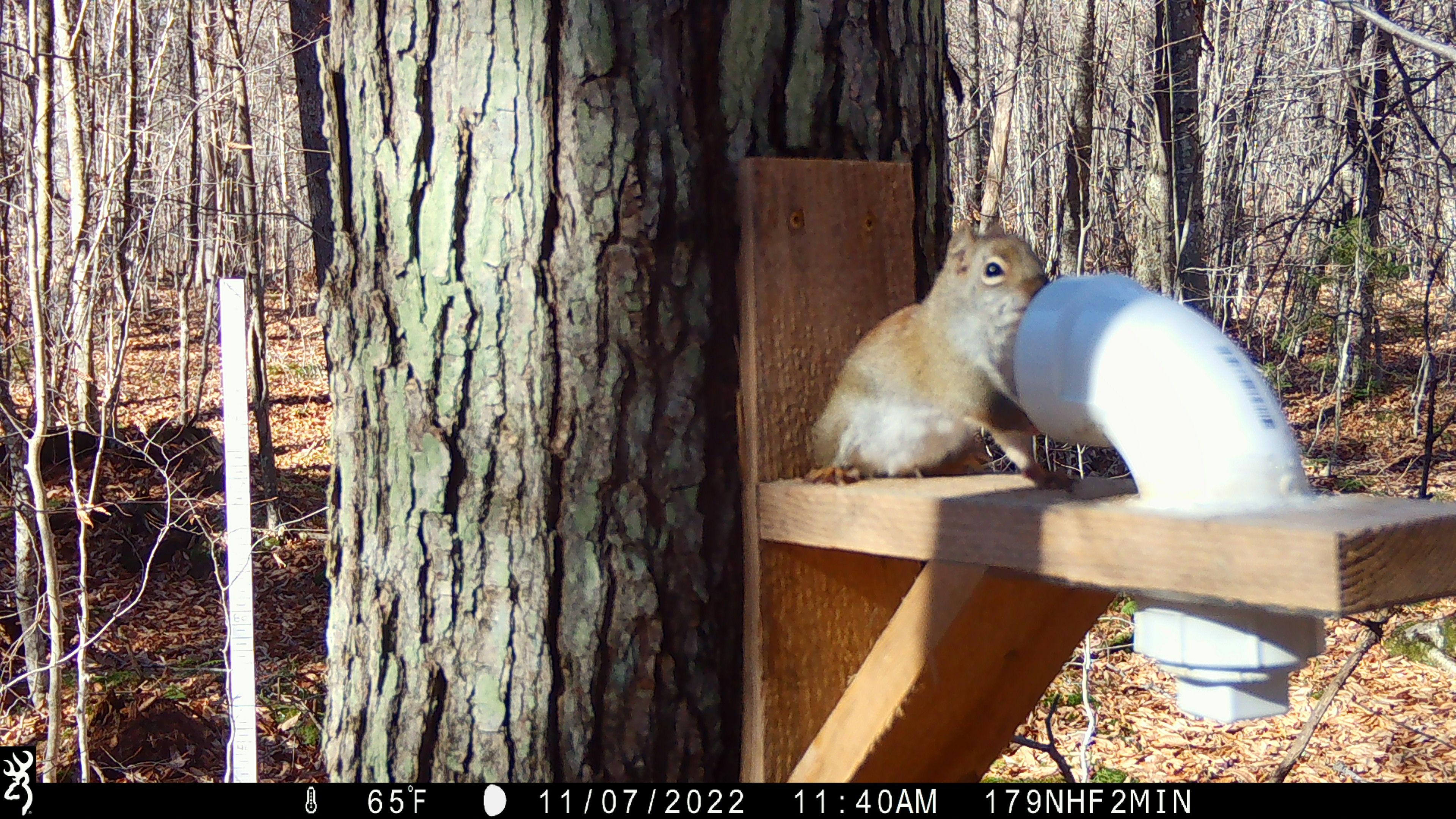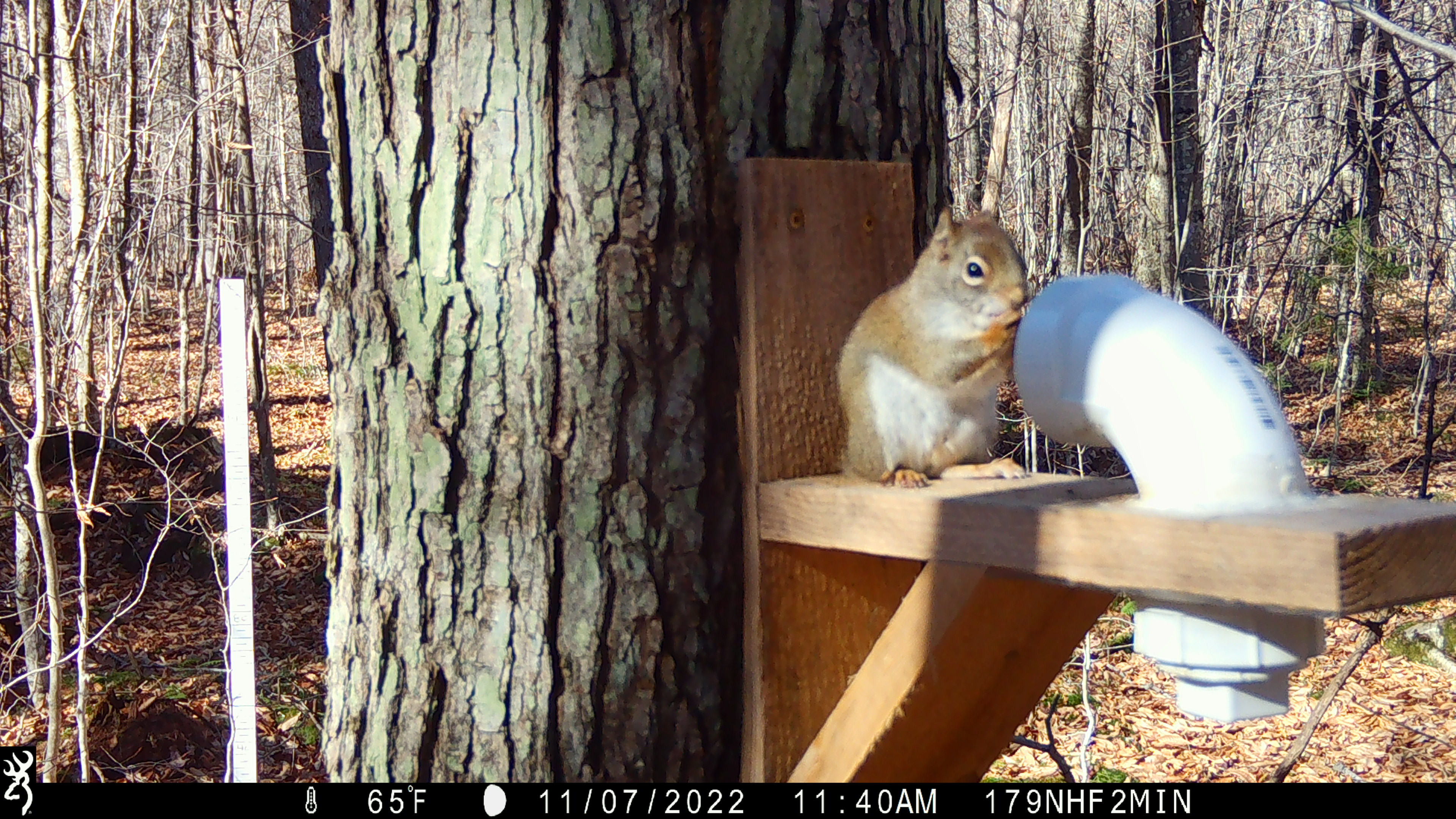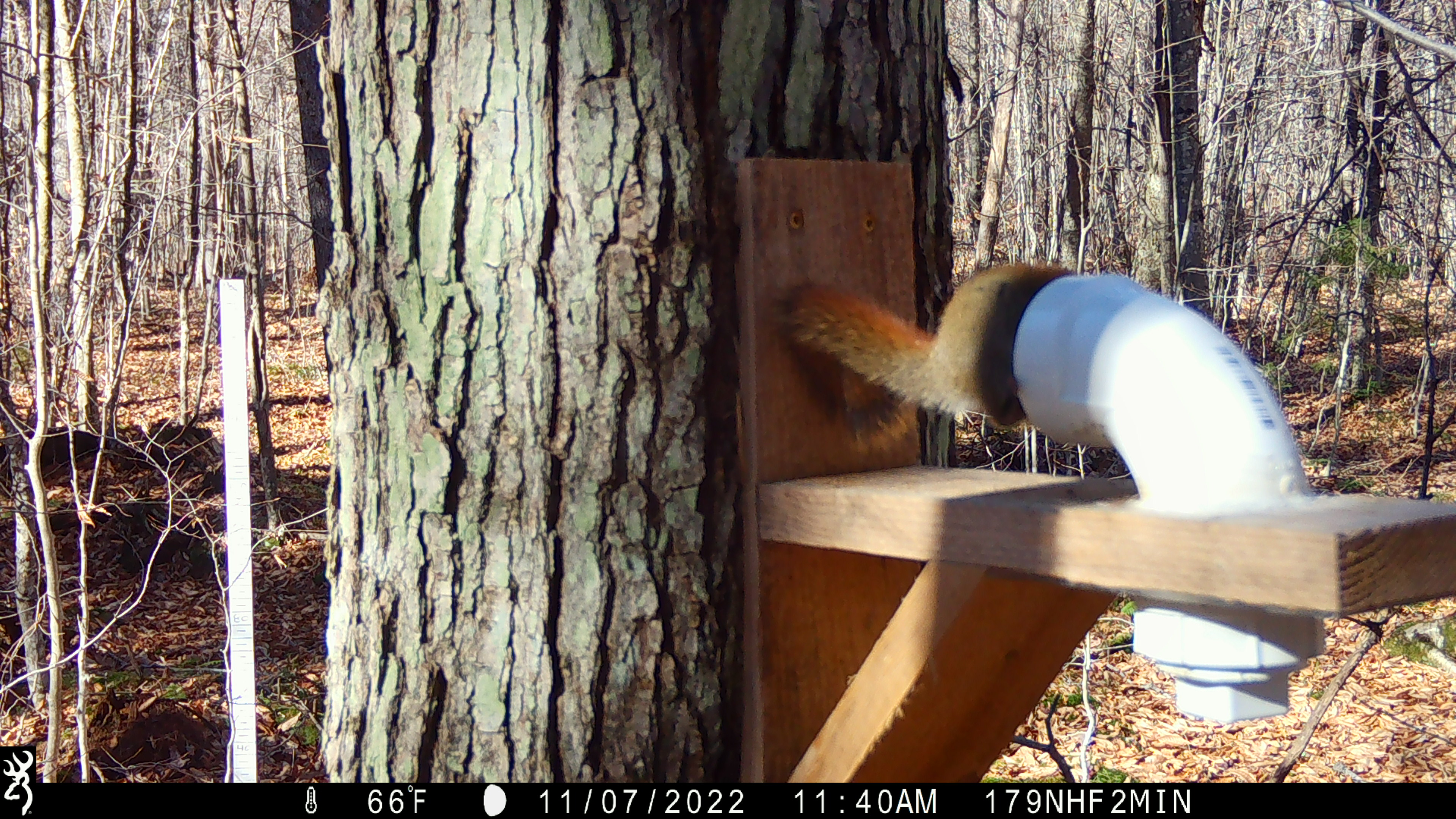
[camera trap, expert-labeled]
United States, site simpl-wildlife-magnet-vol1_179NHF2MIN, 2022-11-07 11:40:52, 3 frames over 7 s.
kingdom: Animalia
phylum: Chordata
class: Mammalia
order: Rodentia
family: Sciuridae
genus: Tamiasciurus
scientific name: Tamiasciurus hudsonicus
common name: red squirrel